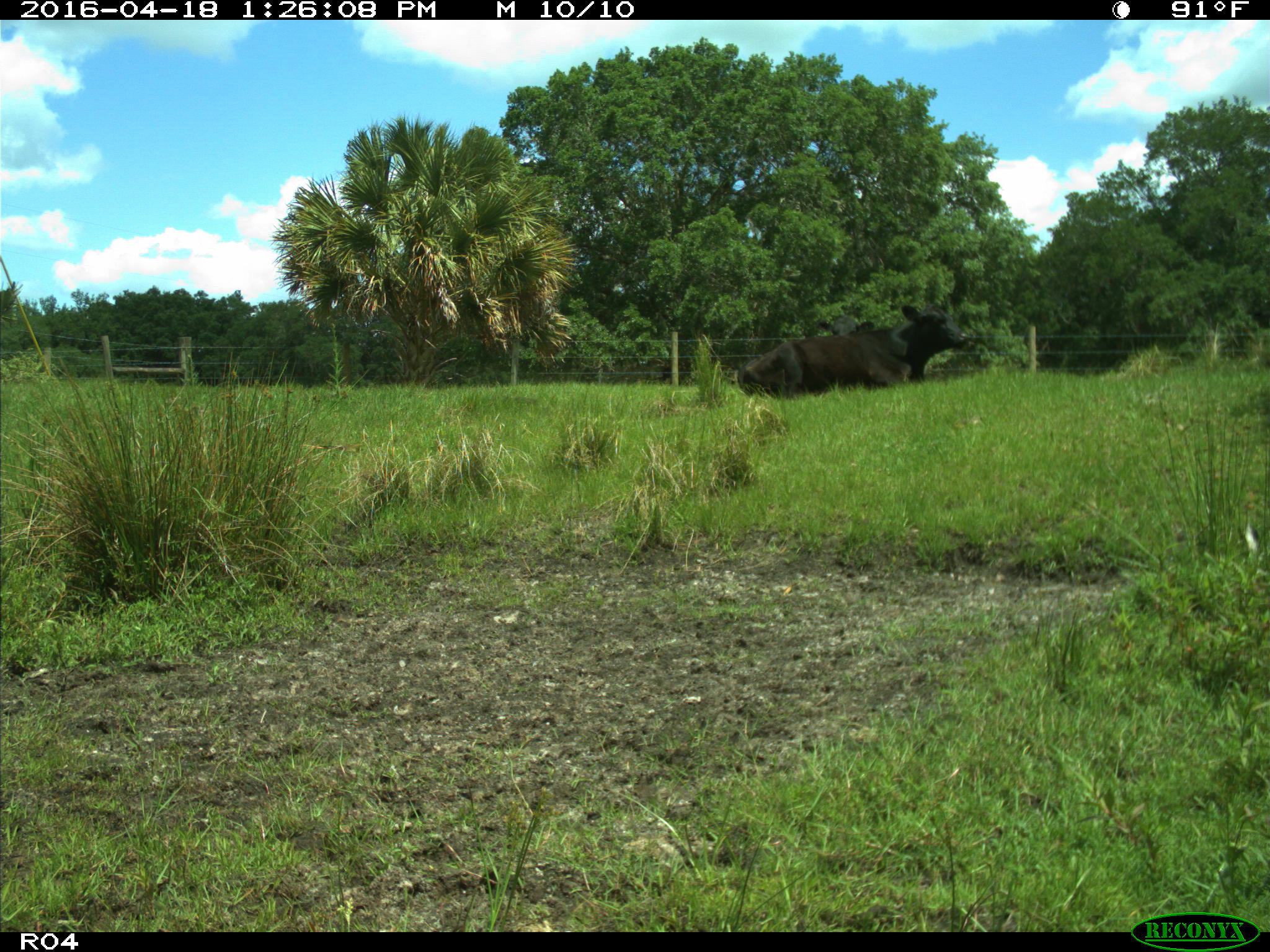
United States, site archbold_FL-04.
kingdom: Animalia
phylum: Chordata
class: Mammalia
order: Artiodactyla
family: Bovidae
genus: Bos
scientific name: Bos taurus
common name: domestic cow